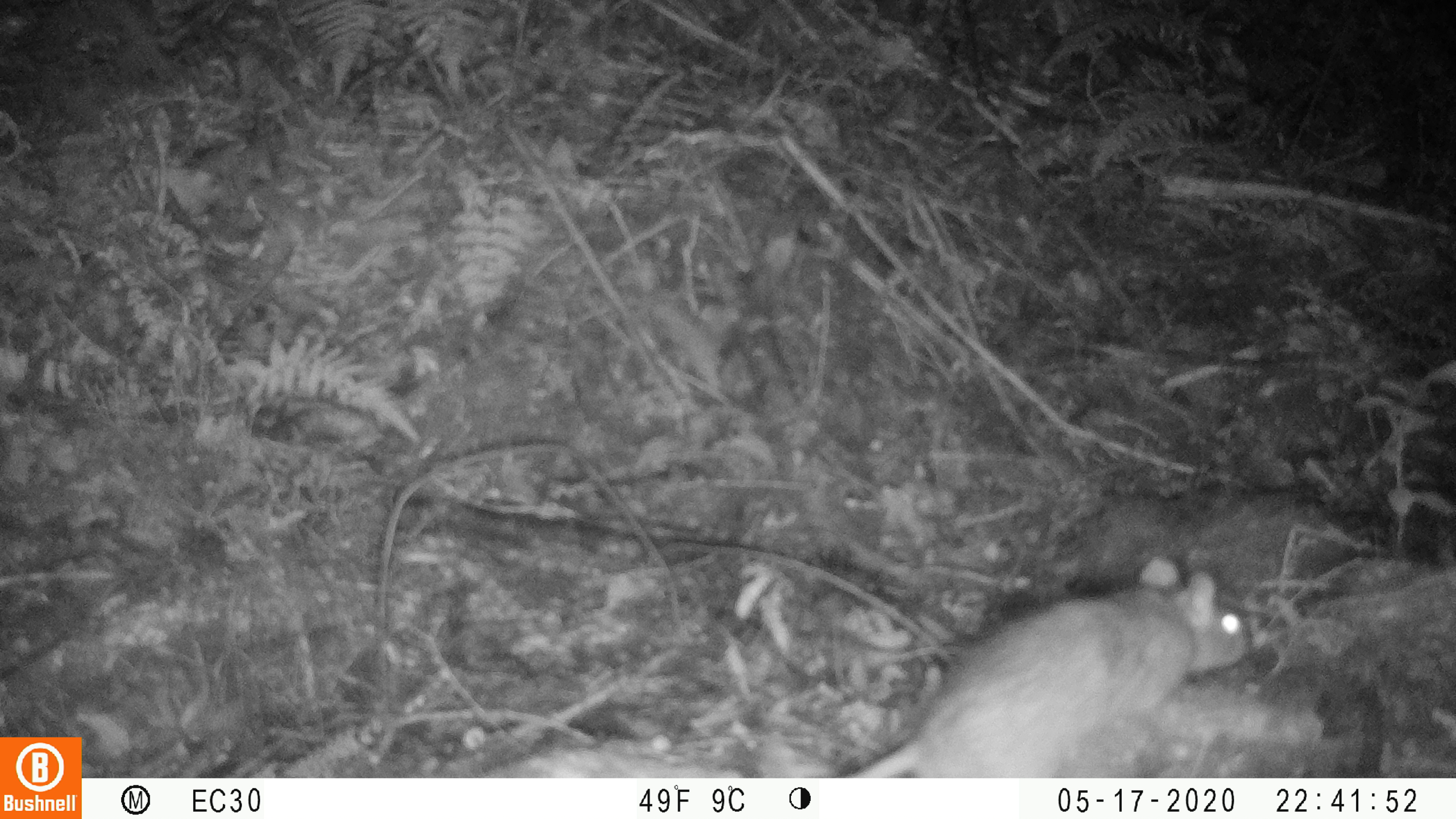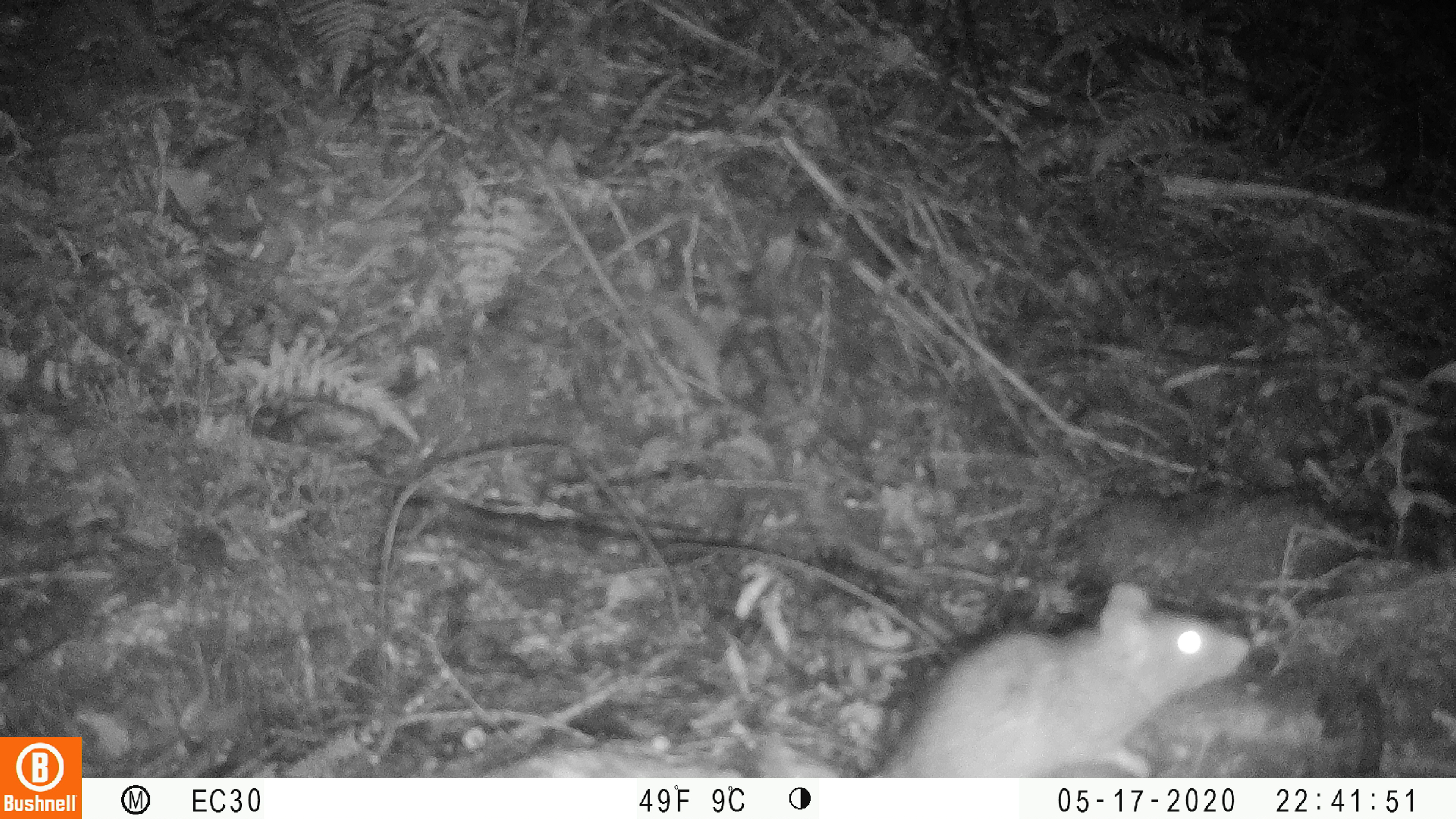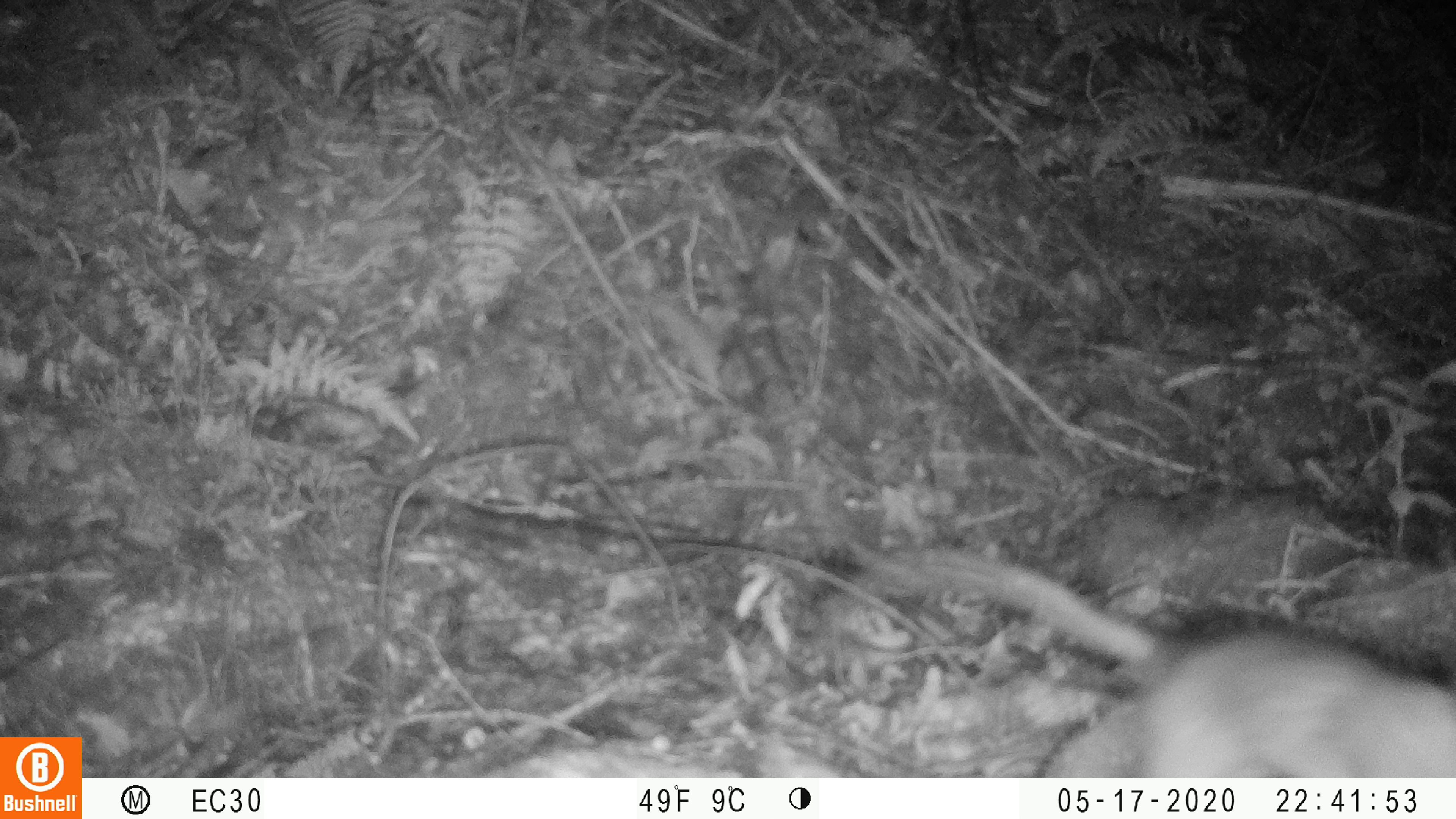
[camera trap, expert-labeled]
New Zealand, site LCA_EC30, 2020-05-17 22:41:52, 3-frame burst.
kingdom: Animalia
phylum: Chordata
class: Mammalia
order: Rodentia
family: Muridae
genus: Rattus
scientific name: Rattus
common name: rat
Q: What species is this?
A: Rat (Rattus).